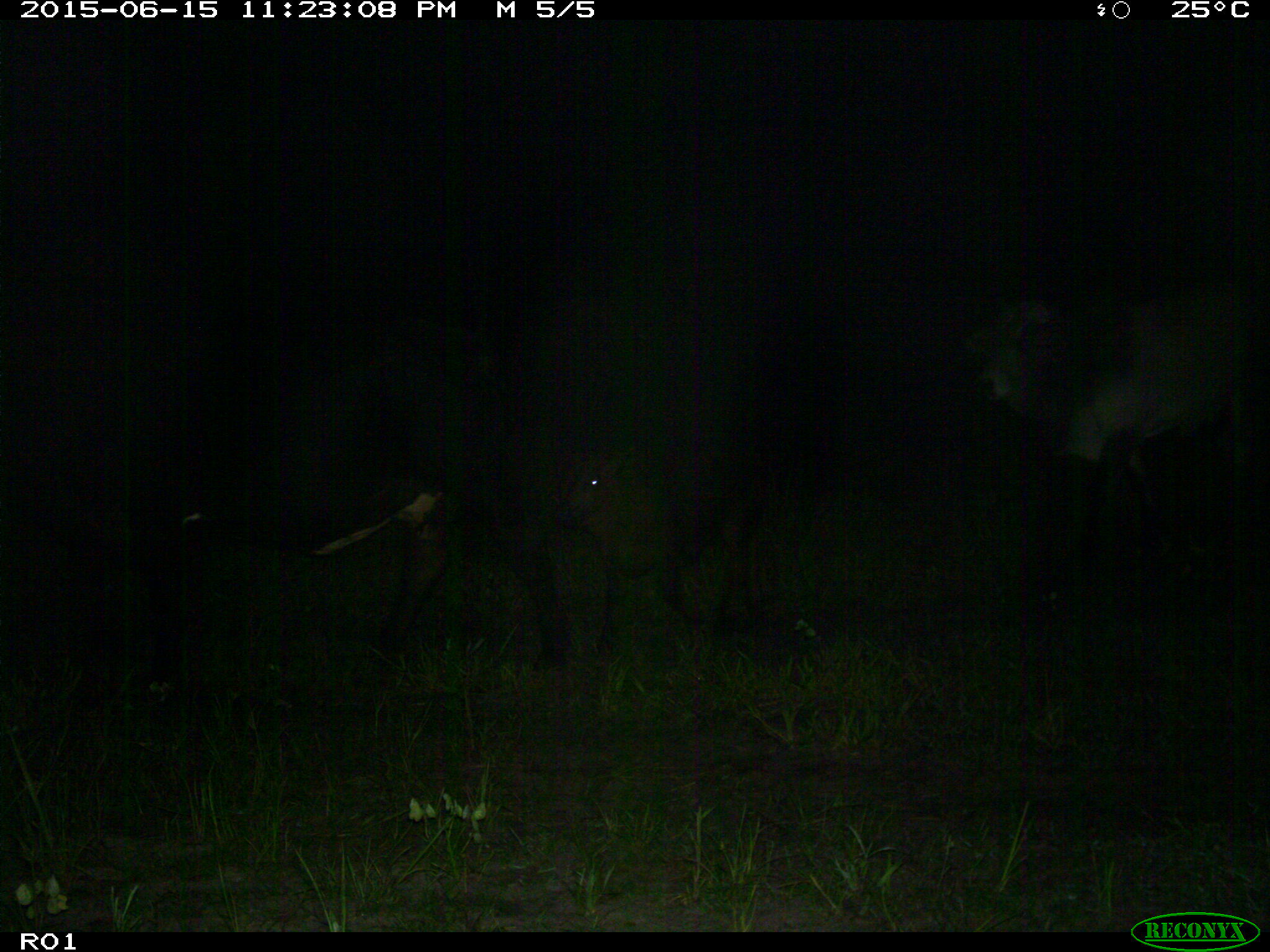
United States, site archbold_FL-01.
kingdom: Animalia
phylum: Chordata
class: Mammalia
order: Artiodactyla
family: Bovidae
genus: Bos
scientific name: Bos taurus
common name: domestic cow